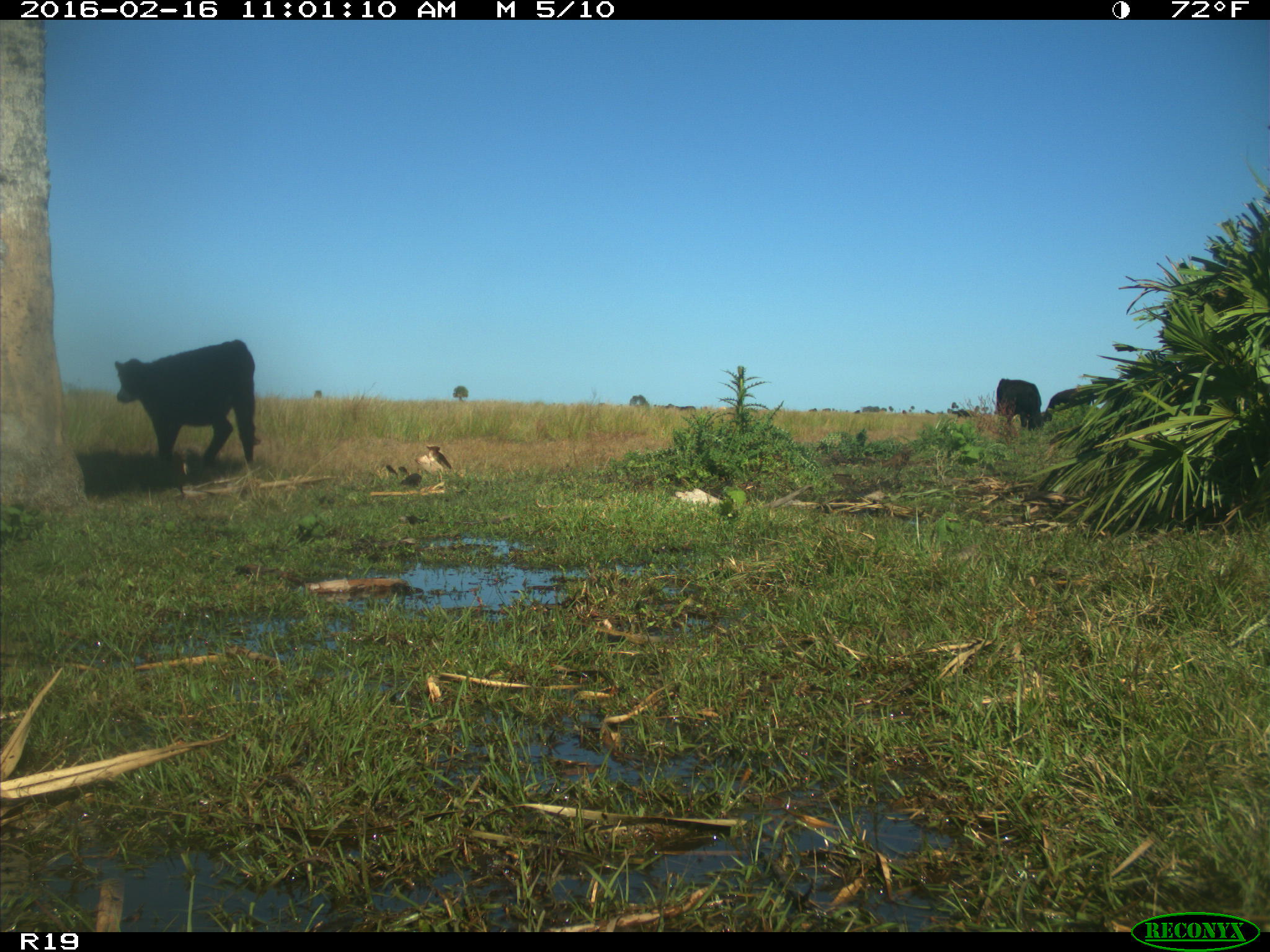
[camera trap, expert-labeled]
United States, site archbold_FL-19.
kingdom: Animalia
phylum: Chordata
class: Mammalia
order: Artiodactyla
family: Bovidae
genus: Bos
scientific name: Bos taurus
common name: domestic cow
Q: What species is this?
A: Bos taurus (domestic cow).